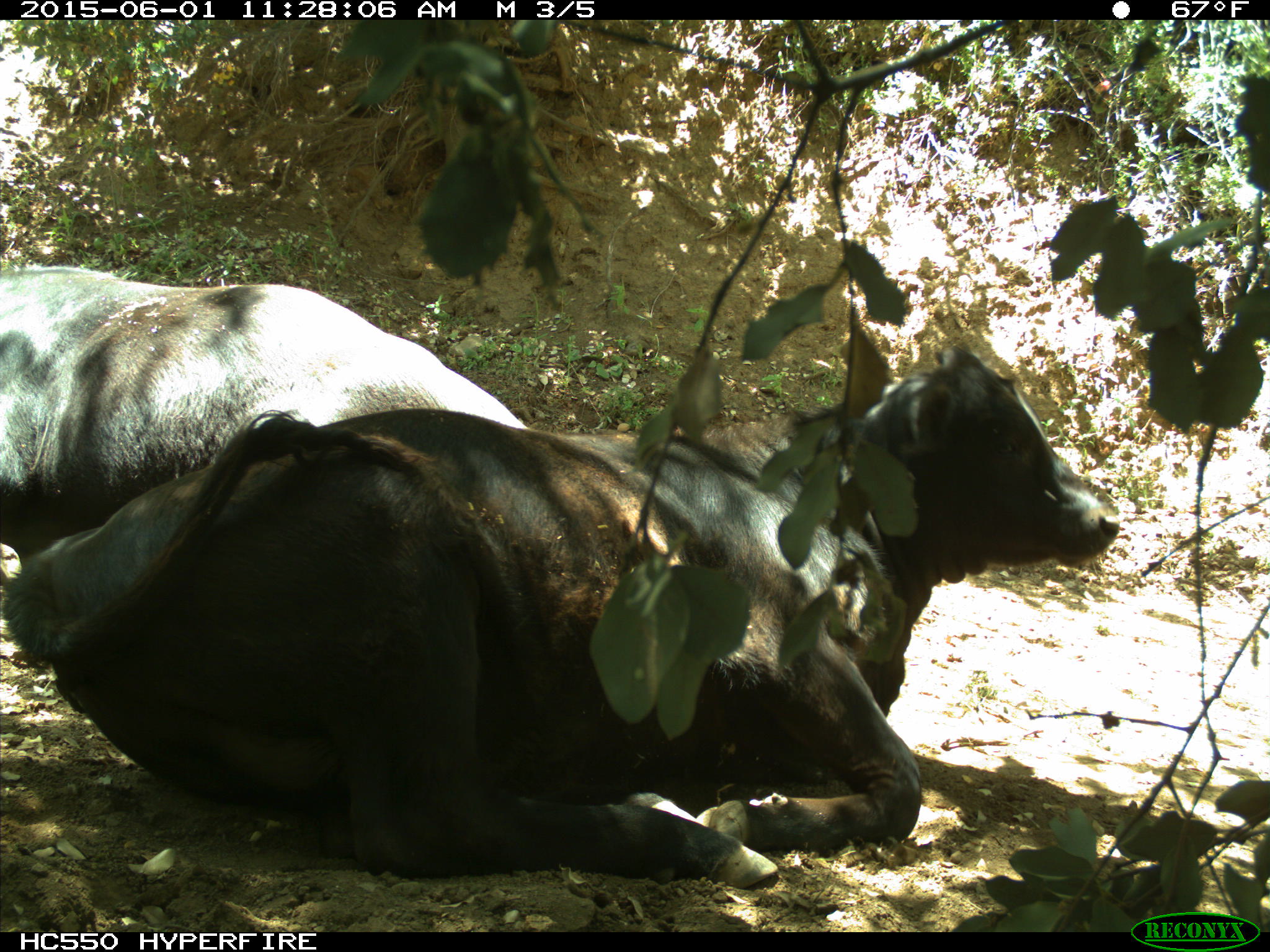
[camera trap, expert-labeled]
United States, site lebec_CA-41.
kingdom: Animalia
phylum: Chordata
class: Mammalia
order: Artiodactyla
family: Bovidae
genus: Bos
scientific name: Bos taurus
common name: domestic cow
Bos taurus (domestic cow).